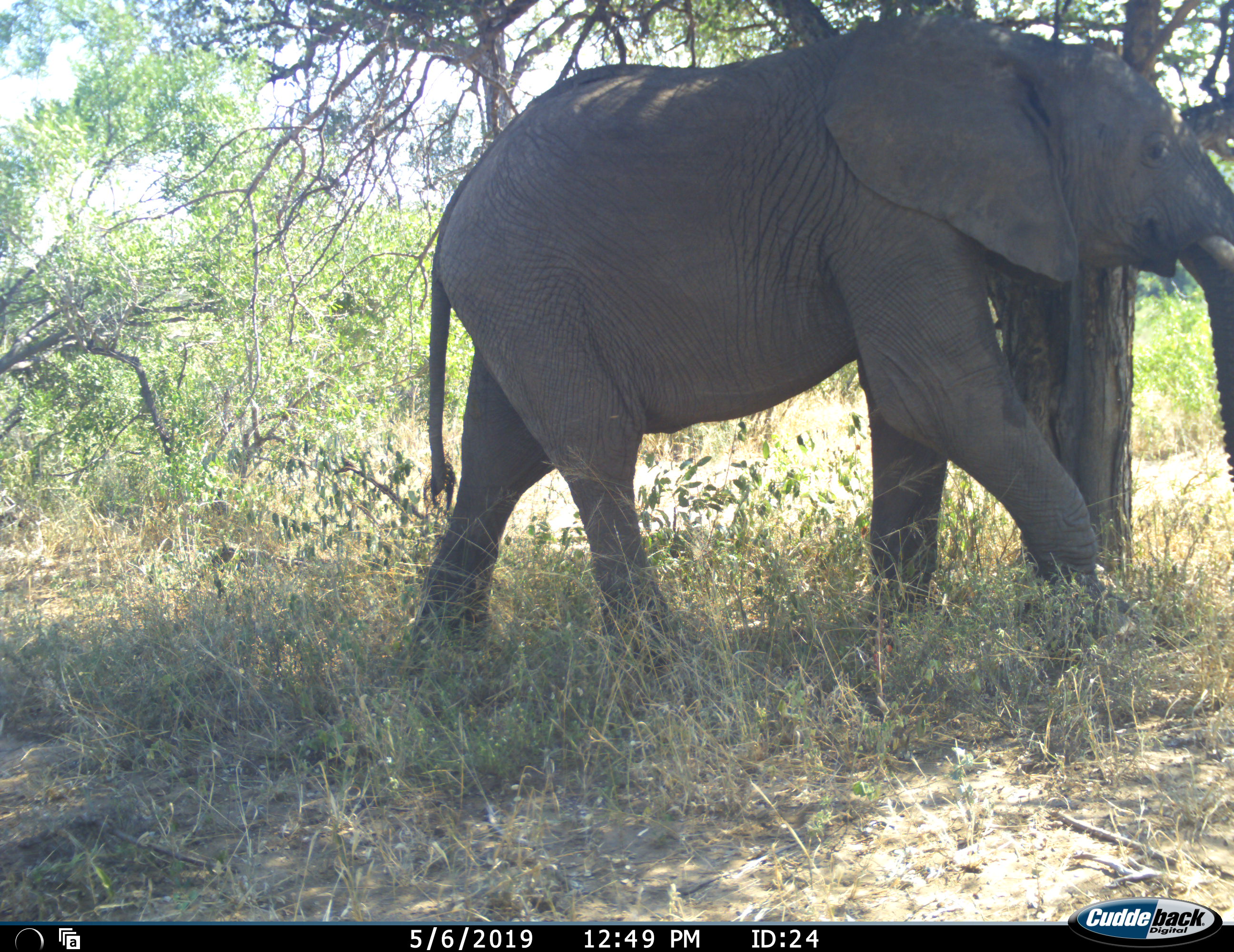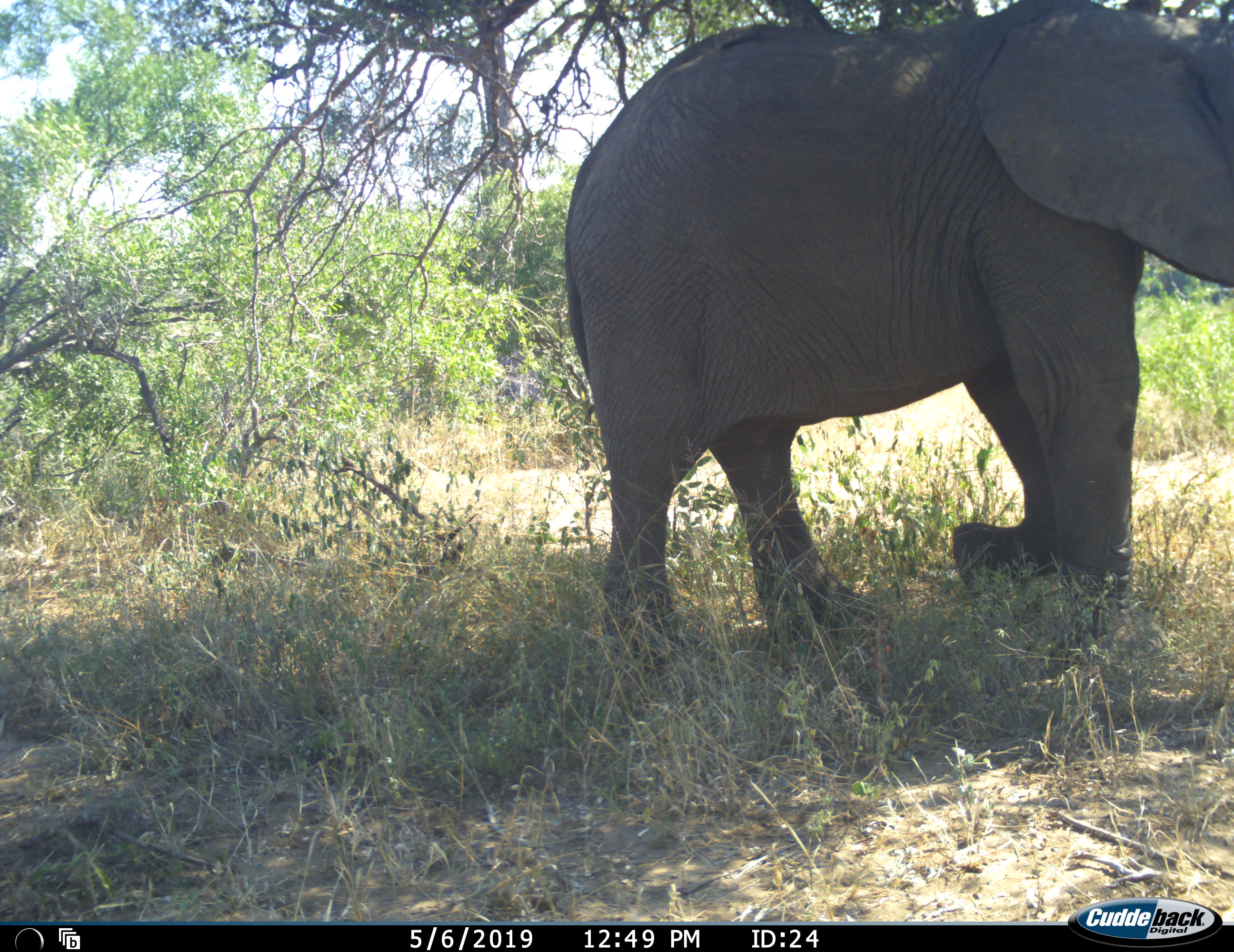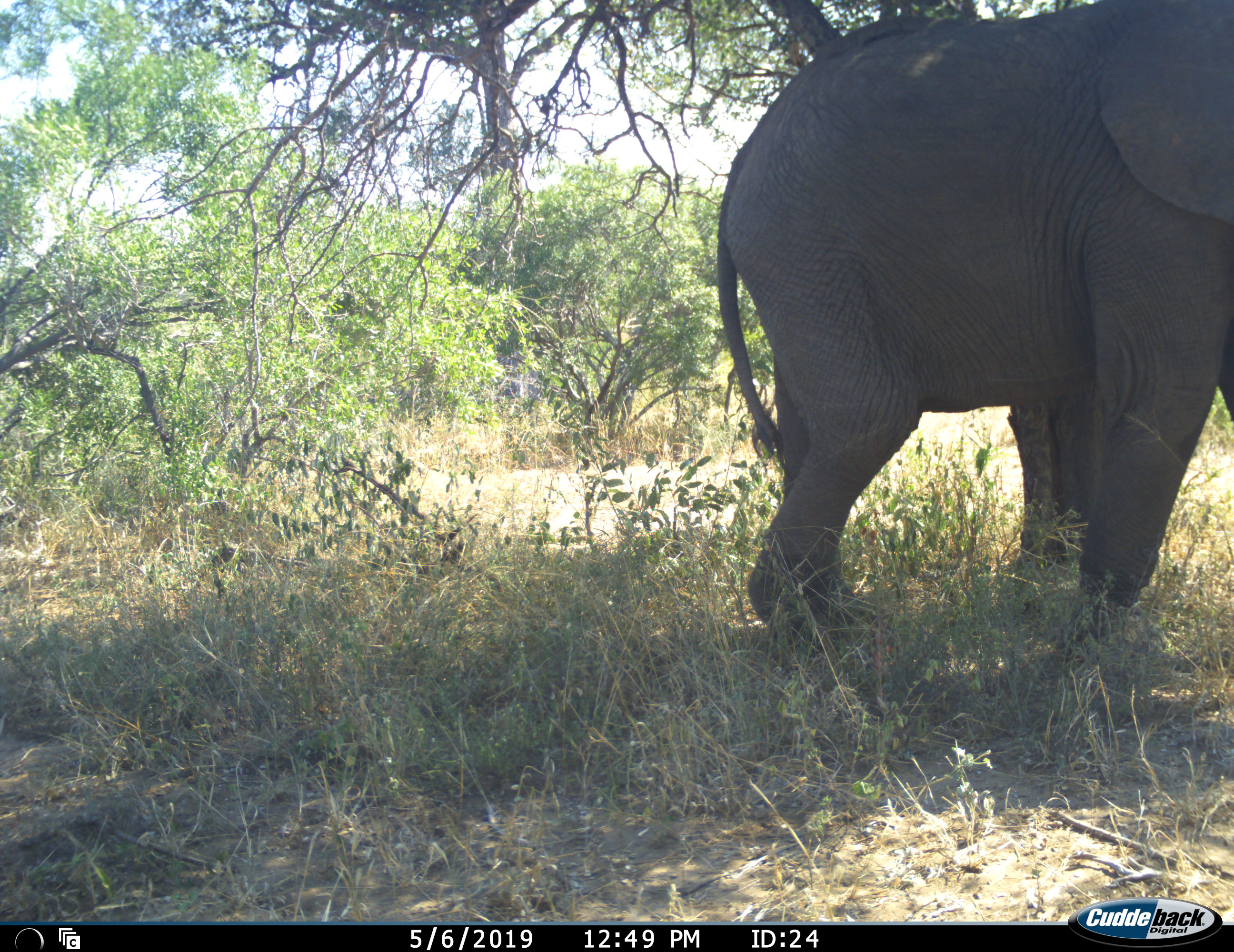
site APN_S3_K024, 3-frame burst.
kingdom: Animalia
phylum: Chordata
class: Mammalia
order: Proboscidea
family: Elephantidae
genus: Loxodonta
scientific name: Loxodonta africana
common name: african bush elephant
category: elephant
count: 1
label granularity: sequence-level